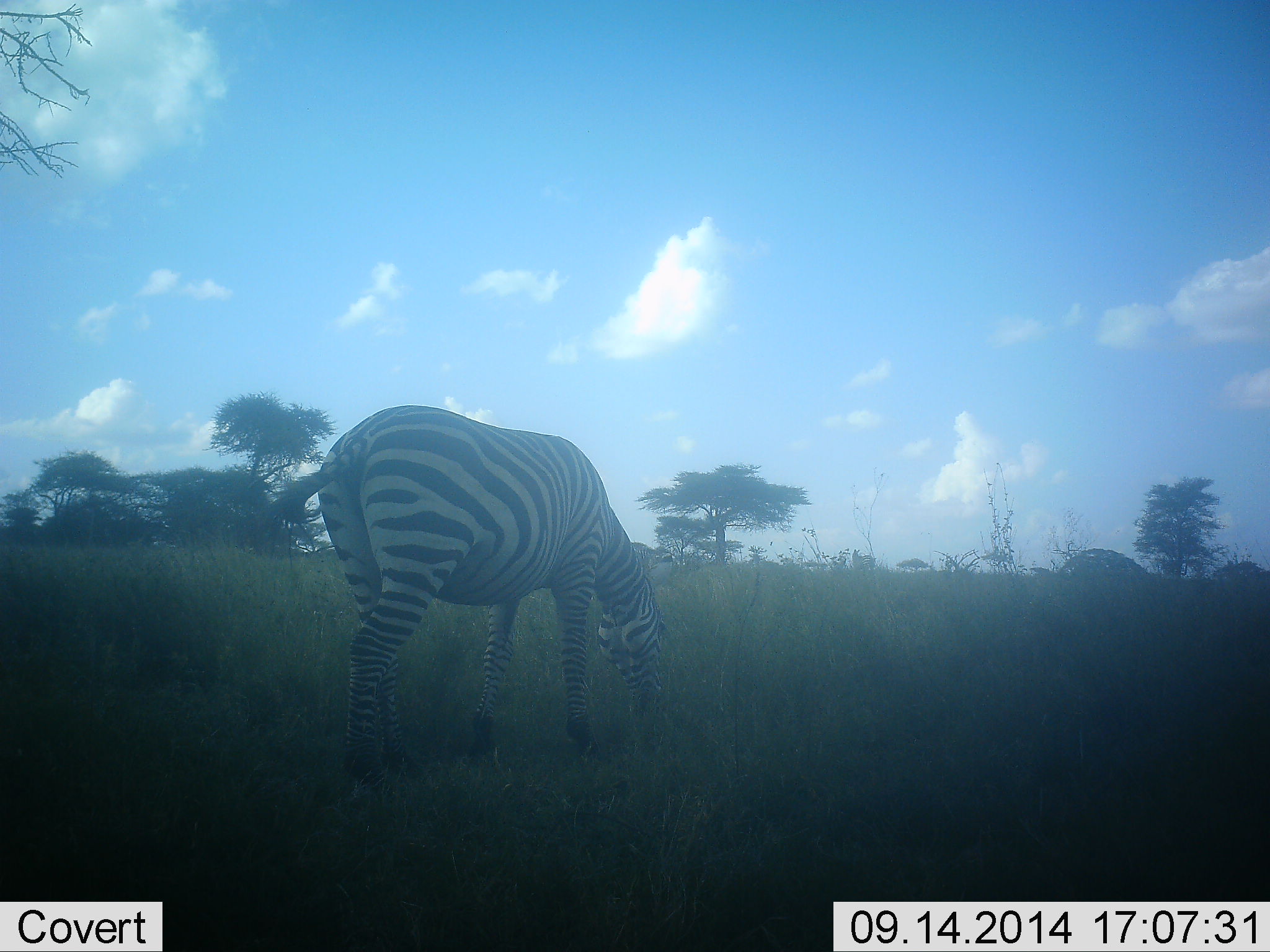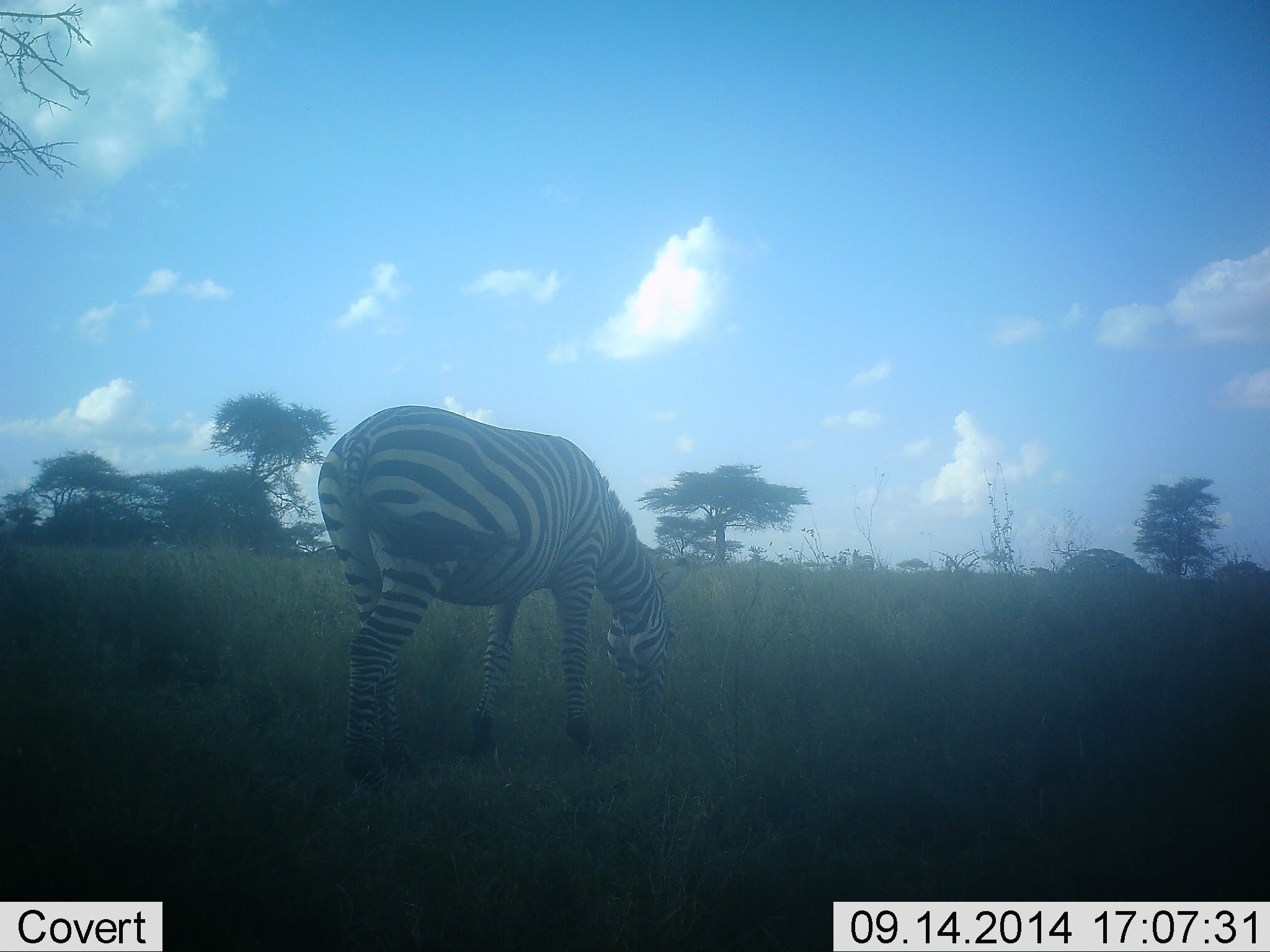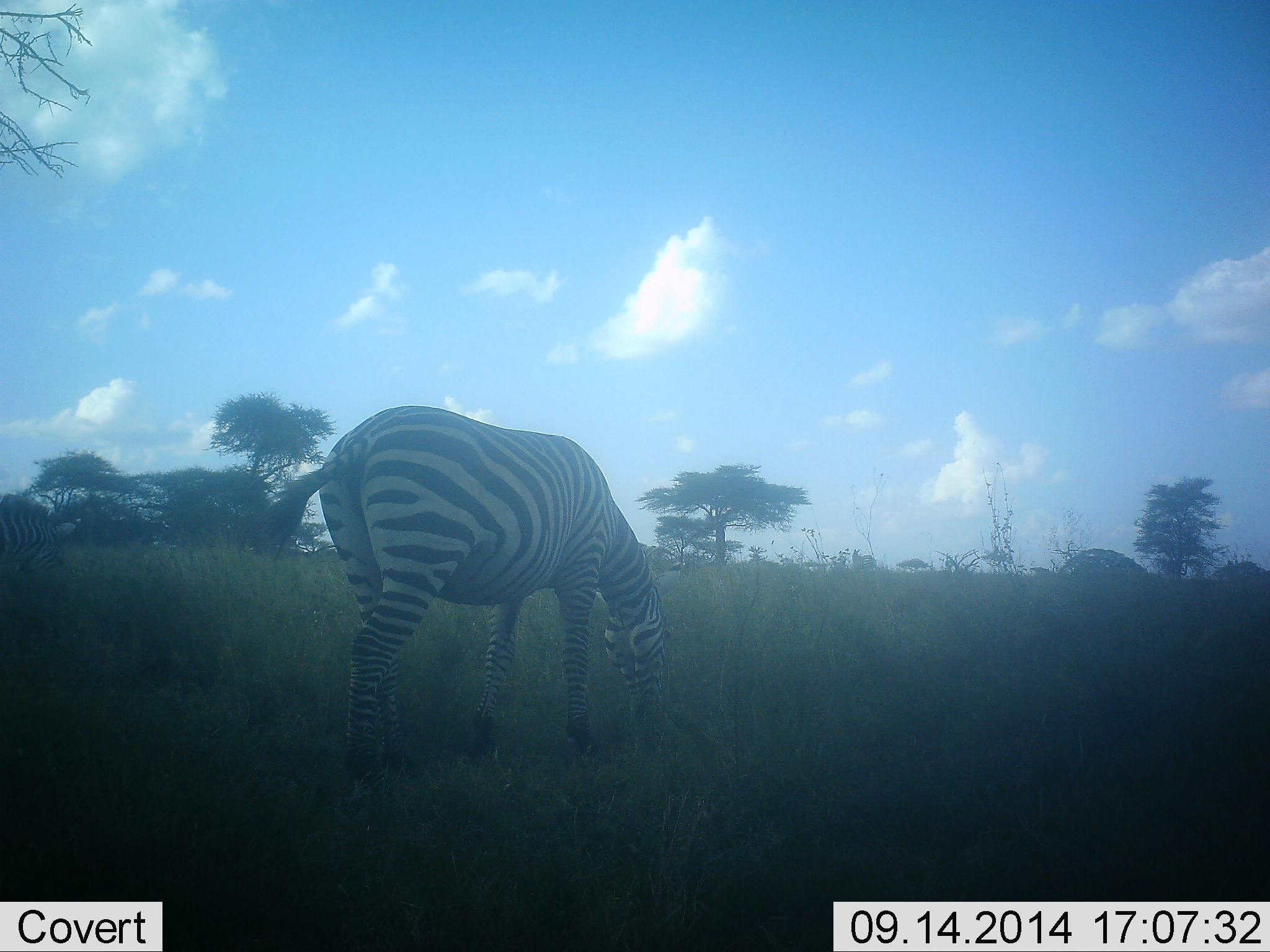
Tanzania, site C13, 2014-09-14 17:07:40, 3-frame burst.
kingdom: Animalia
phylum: Chordata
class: Mammalia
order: Perissodactyla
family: Equidae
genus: Equus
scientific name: Equus quagga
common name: plains zebra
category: zebra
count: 2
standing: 40%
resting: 0%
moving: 30%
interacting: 0%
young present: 0%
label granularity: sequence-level